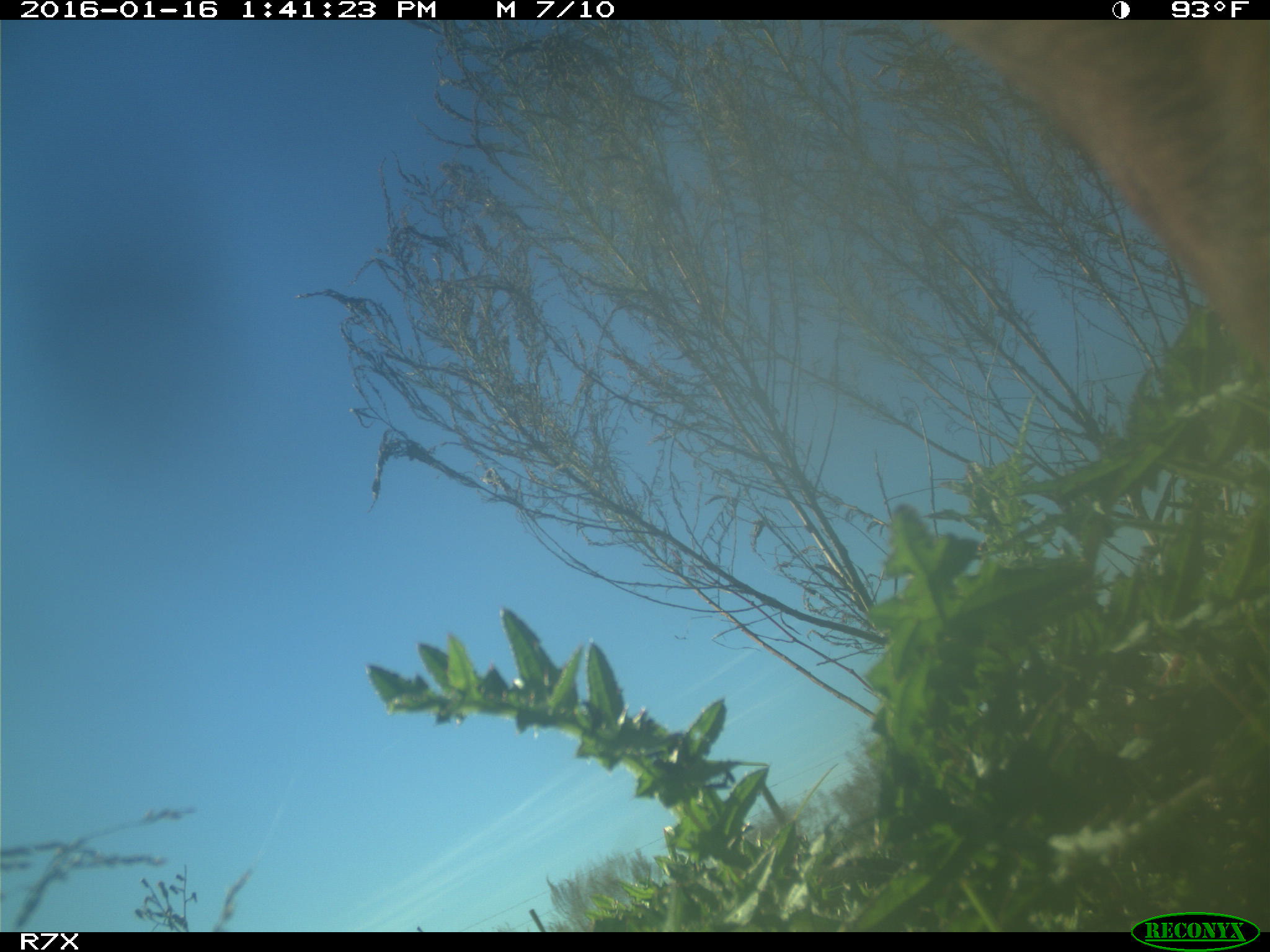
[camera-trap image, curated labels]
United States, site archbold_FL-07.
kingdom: Animalia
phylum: Chordata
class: Mammalia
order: Artiodactyla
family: Bovidae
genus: Bos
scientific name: Bos taurus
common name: domestic cow